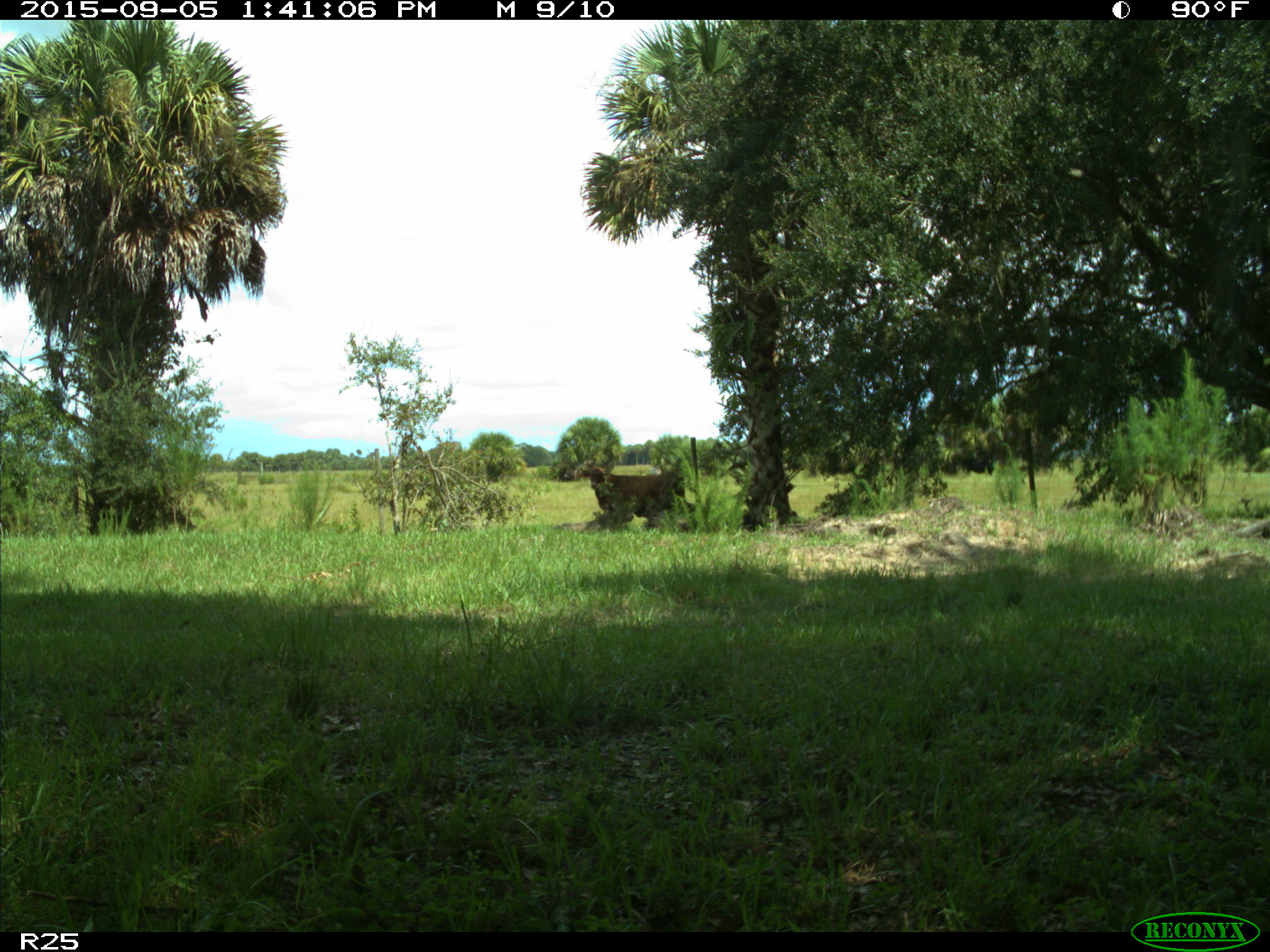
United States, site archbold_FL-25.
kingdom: Animalia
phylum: Chordata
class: Mammalia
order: Artiodactyla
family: Bovidae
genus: Bos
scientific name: Bos taurus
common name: domestic cow